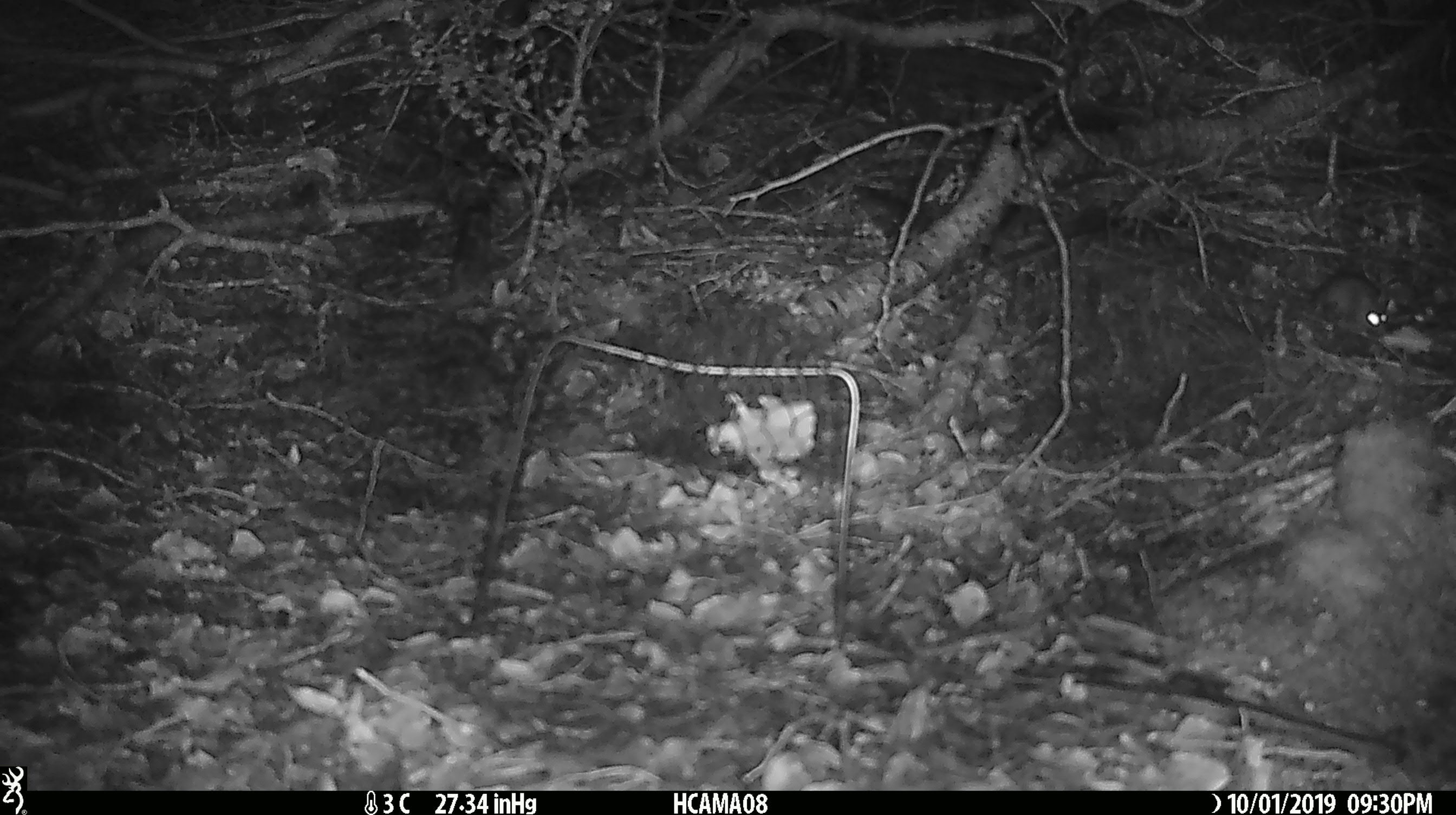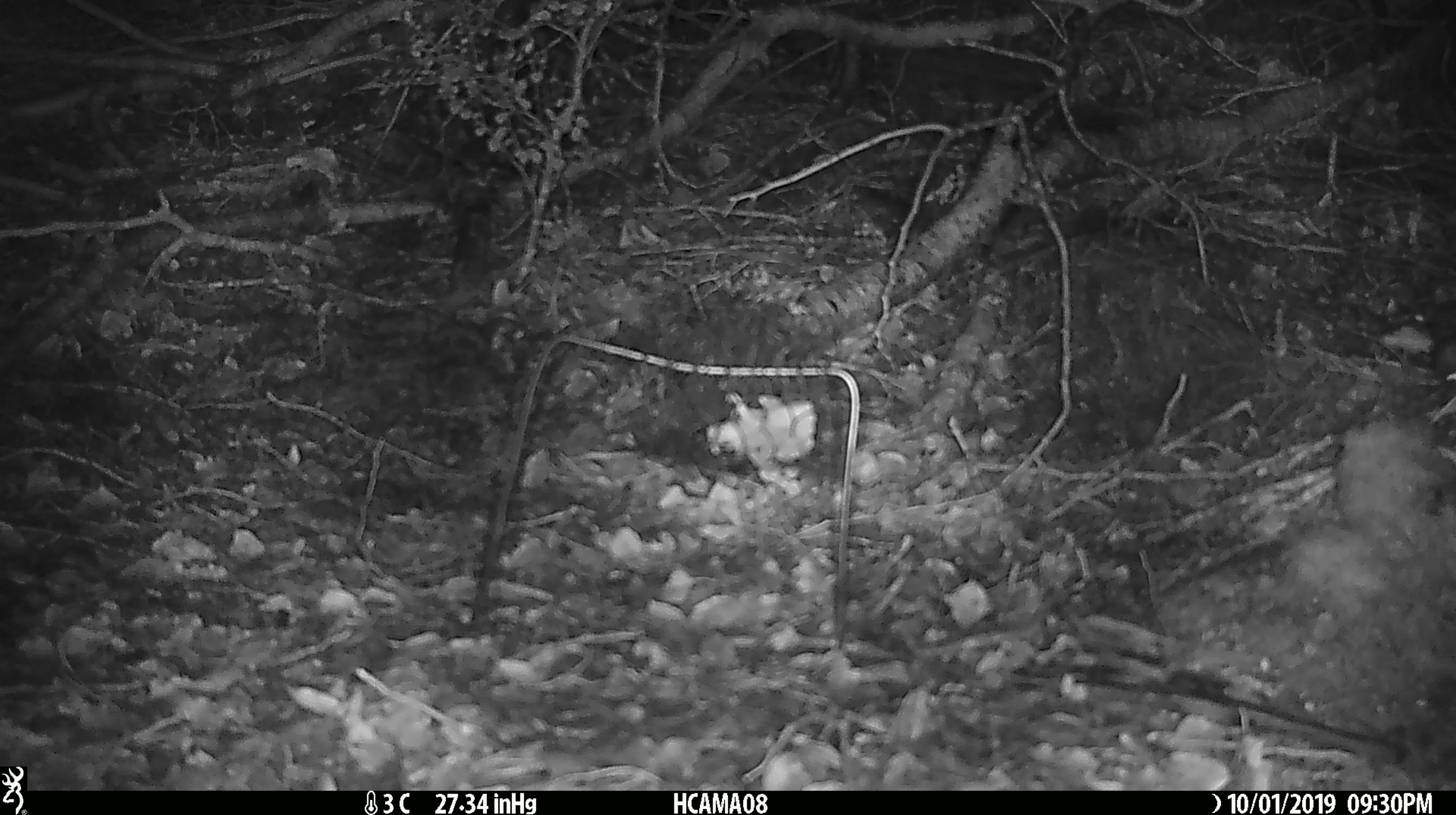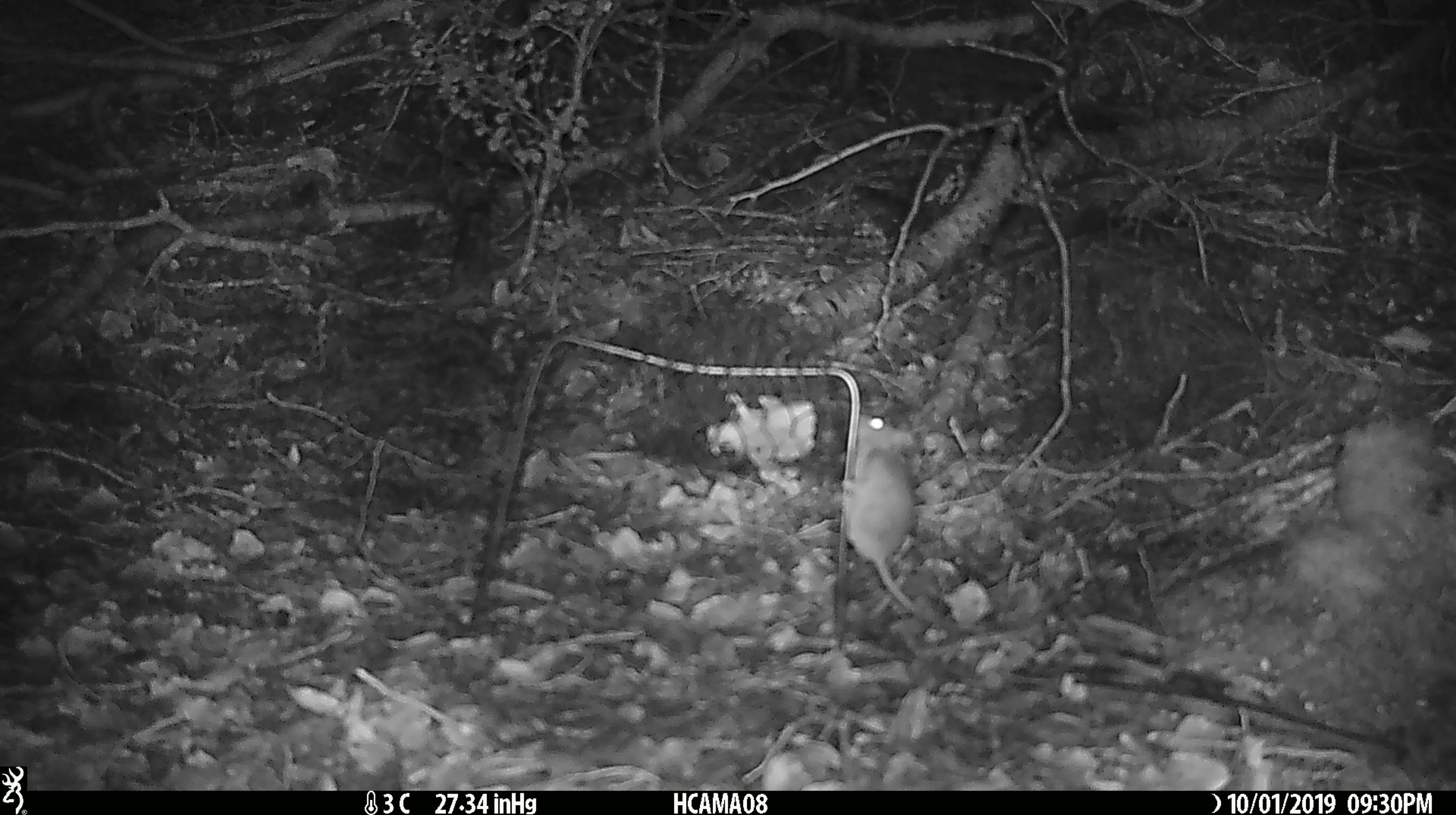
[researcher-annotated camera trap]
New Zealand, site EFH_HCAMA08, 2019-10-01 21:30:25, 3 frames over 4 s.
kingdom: Animalia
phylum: Chordata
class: Mammalia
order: Rodentia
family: Muridae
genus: Mus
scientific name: Mus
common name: mouse